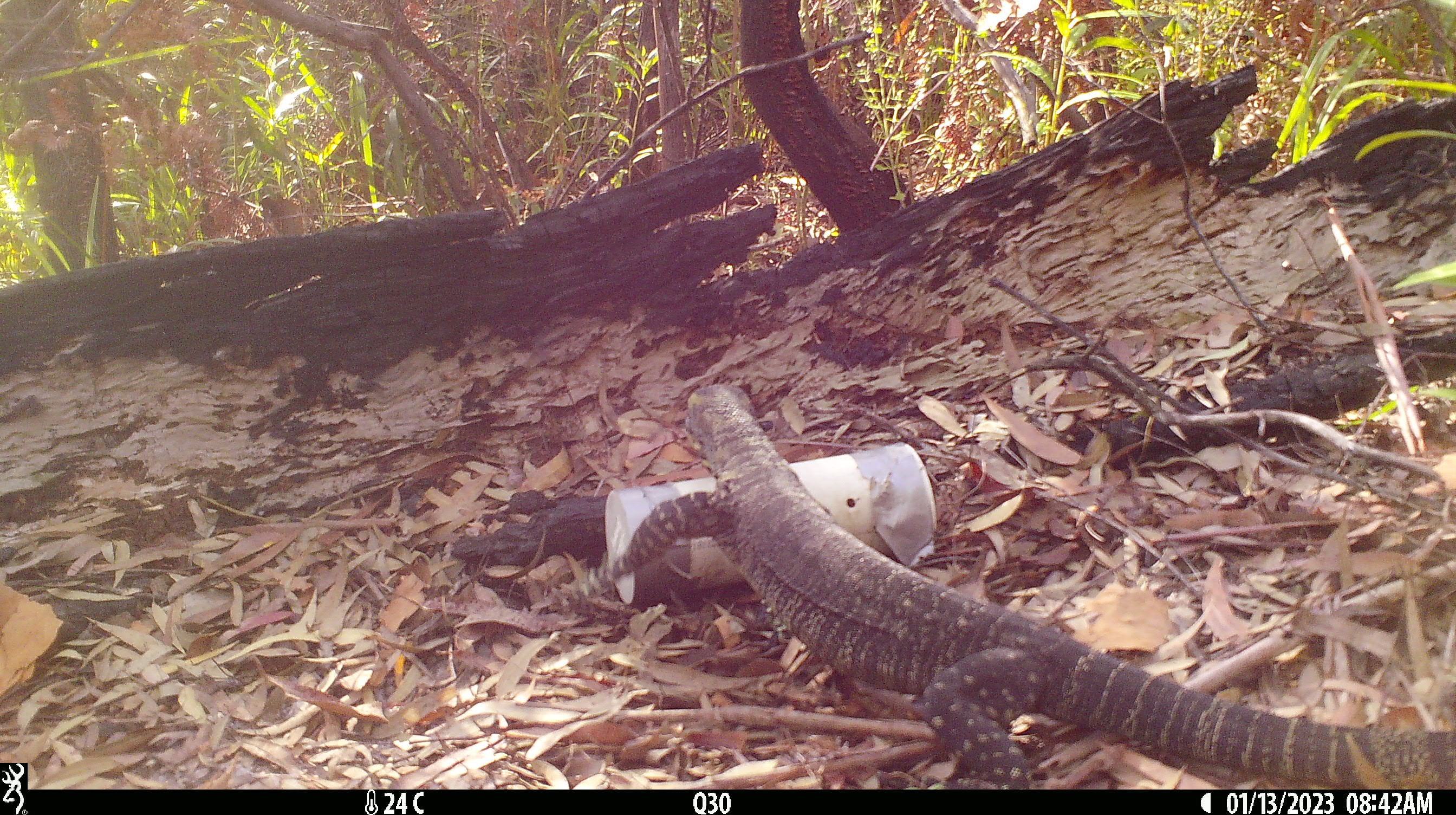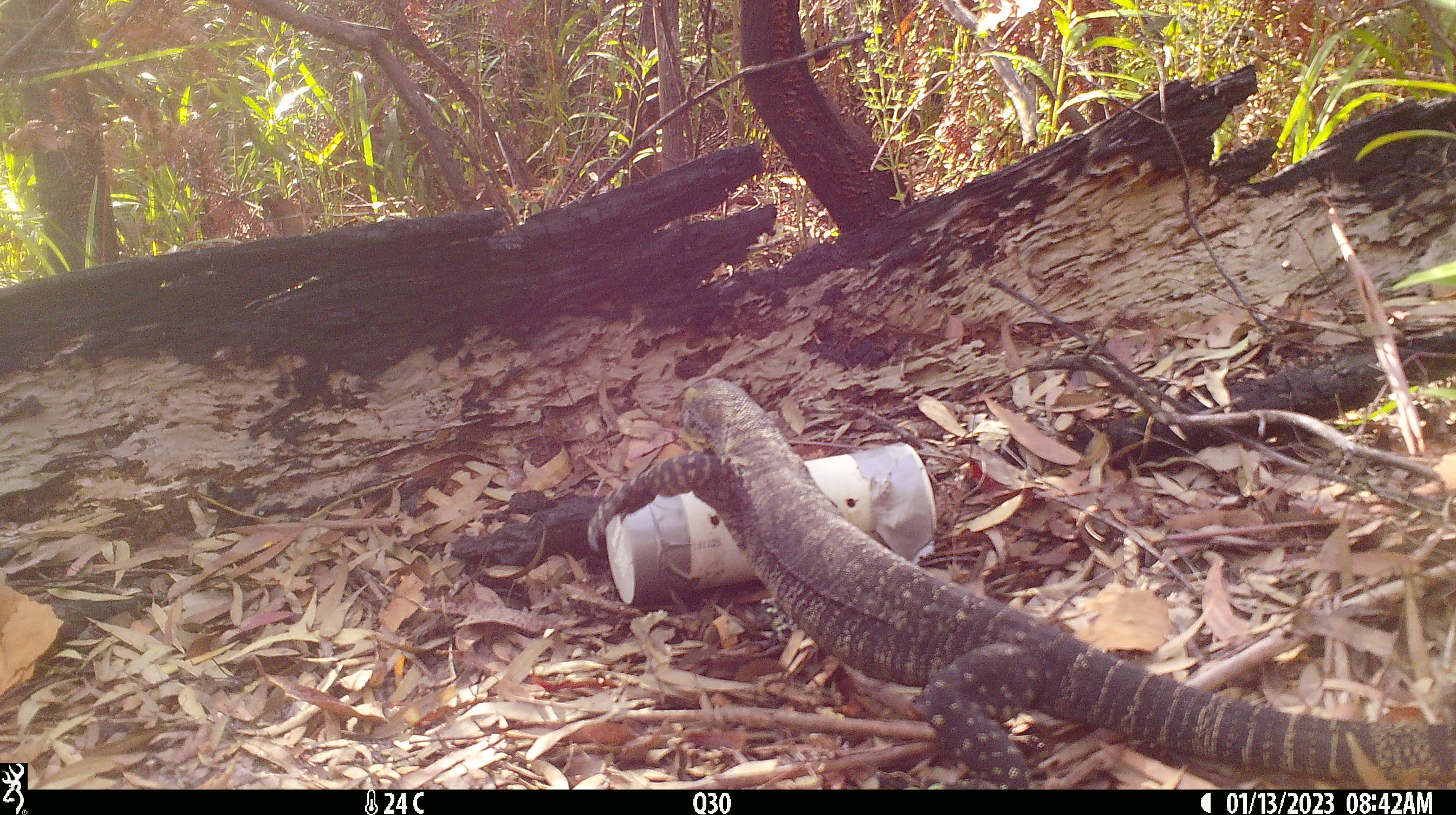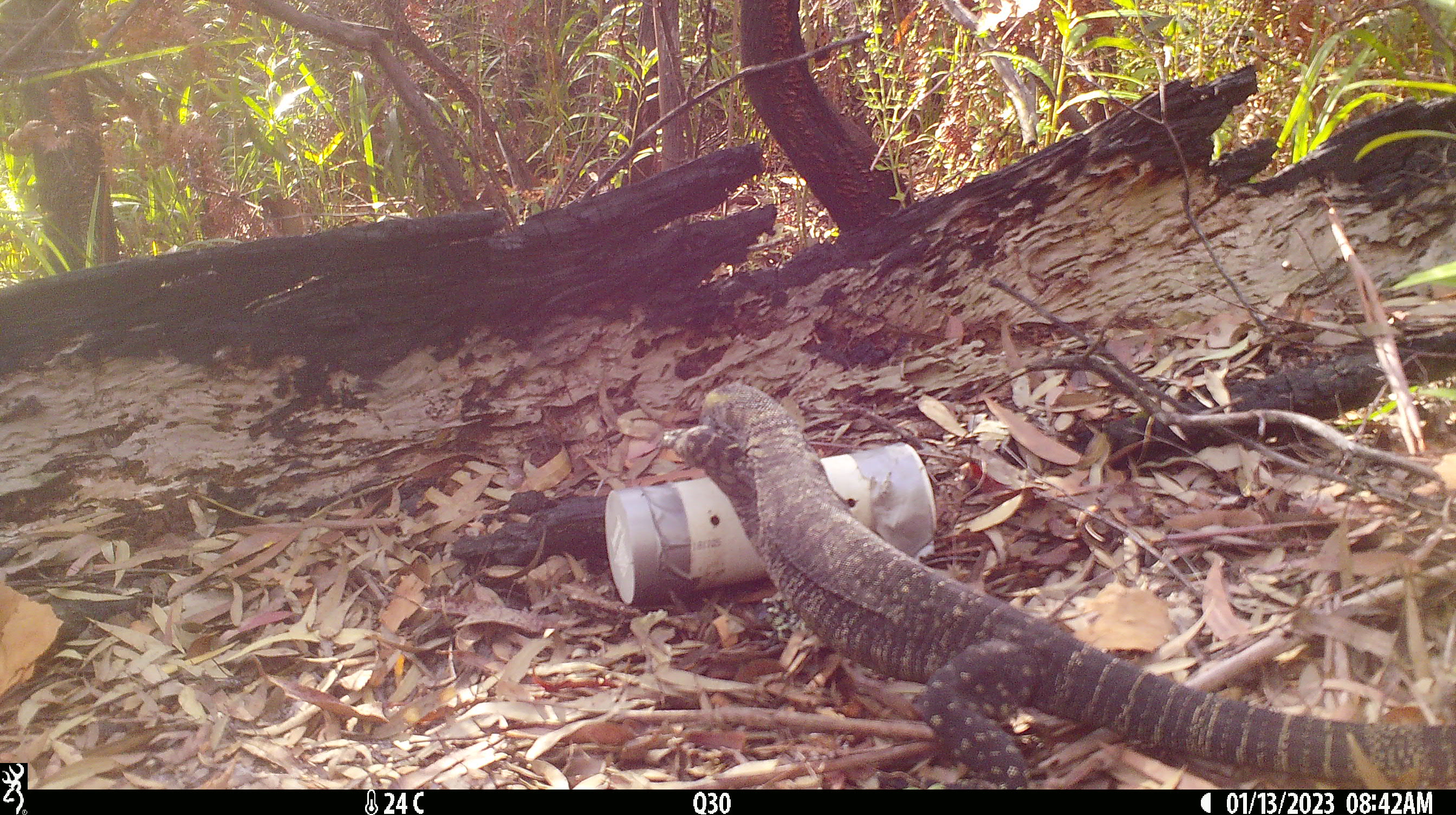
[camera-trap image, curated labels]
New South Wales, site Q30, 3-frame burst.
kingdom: Animalia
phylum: Chordata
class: Reptilia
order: Squamata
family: Varanidae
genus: Varanus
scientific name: Varanus varius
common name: lace monitor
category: goanna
Goanna (lace monitor) (Varanus varius).